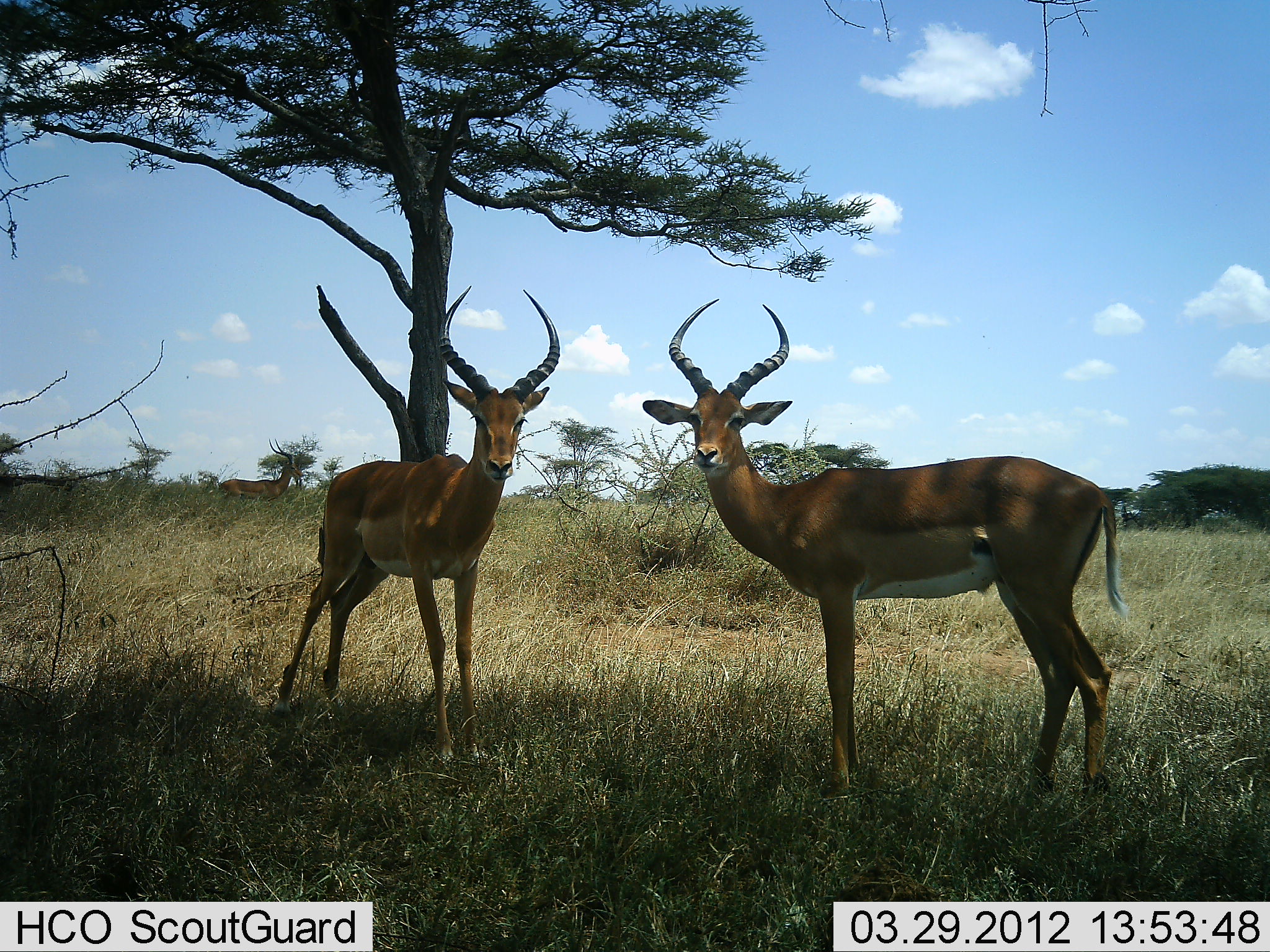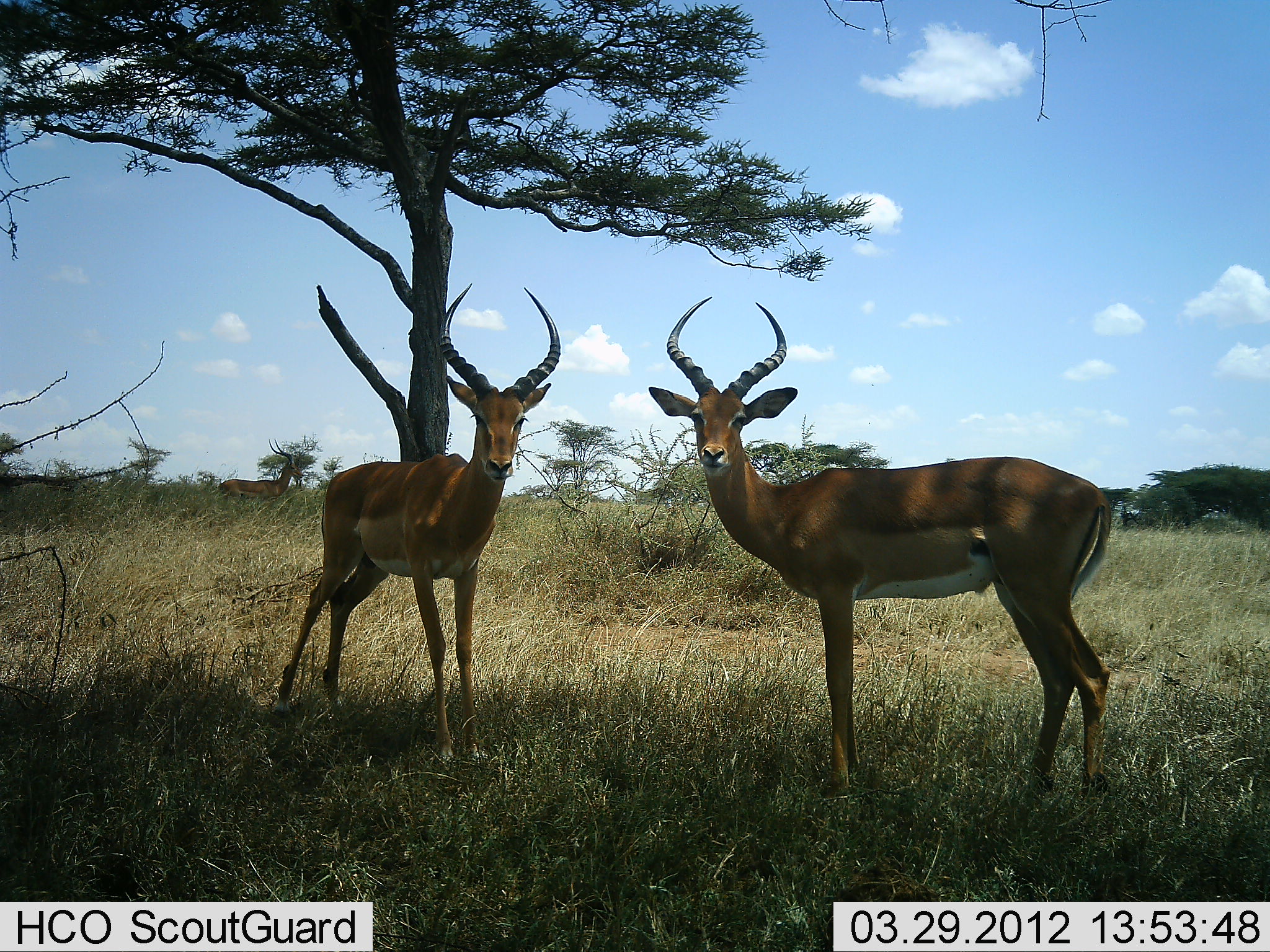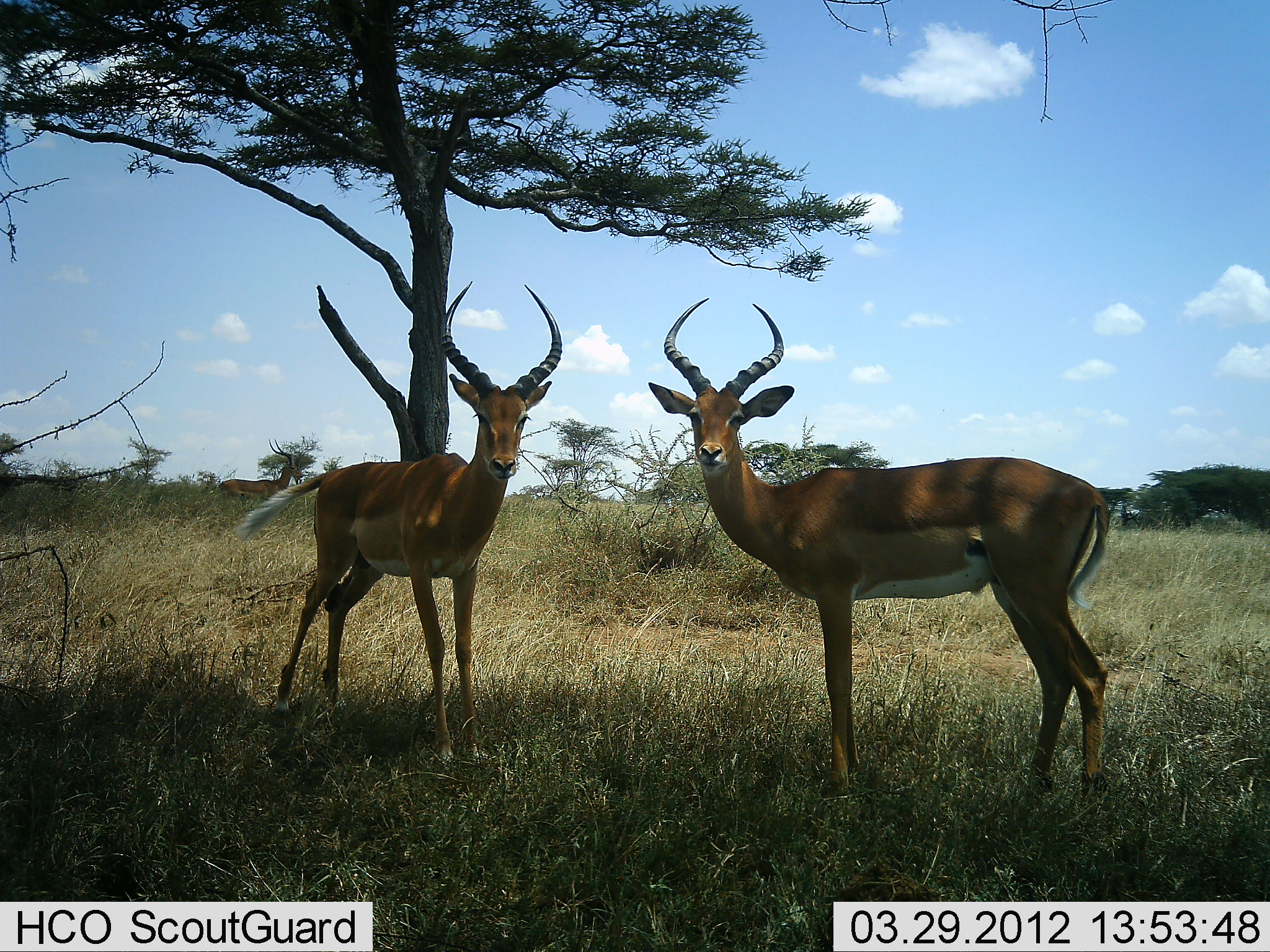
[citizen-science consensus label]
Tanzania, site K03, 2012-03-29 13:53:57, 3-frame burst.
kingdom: Animalia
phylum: Chordata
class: Mammalia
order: Artiodactyla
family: Bovidae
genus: Aepyceros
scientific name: Aepyceros melampus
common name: impala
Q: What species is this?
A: Impala (Aepyceros melampus).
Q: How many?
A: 2.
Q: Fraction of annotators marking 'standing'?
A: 100%.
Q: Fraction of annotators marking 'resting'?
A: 0%.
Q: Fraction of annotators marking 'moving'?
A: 0%.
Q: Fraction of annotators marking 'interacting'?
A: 0%.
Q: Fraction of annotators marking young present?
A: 0%.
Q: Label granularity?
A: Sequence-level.